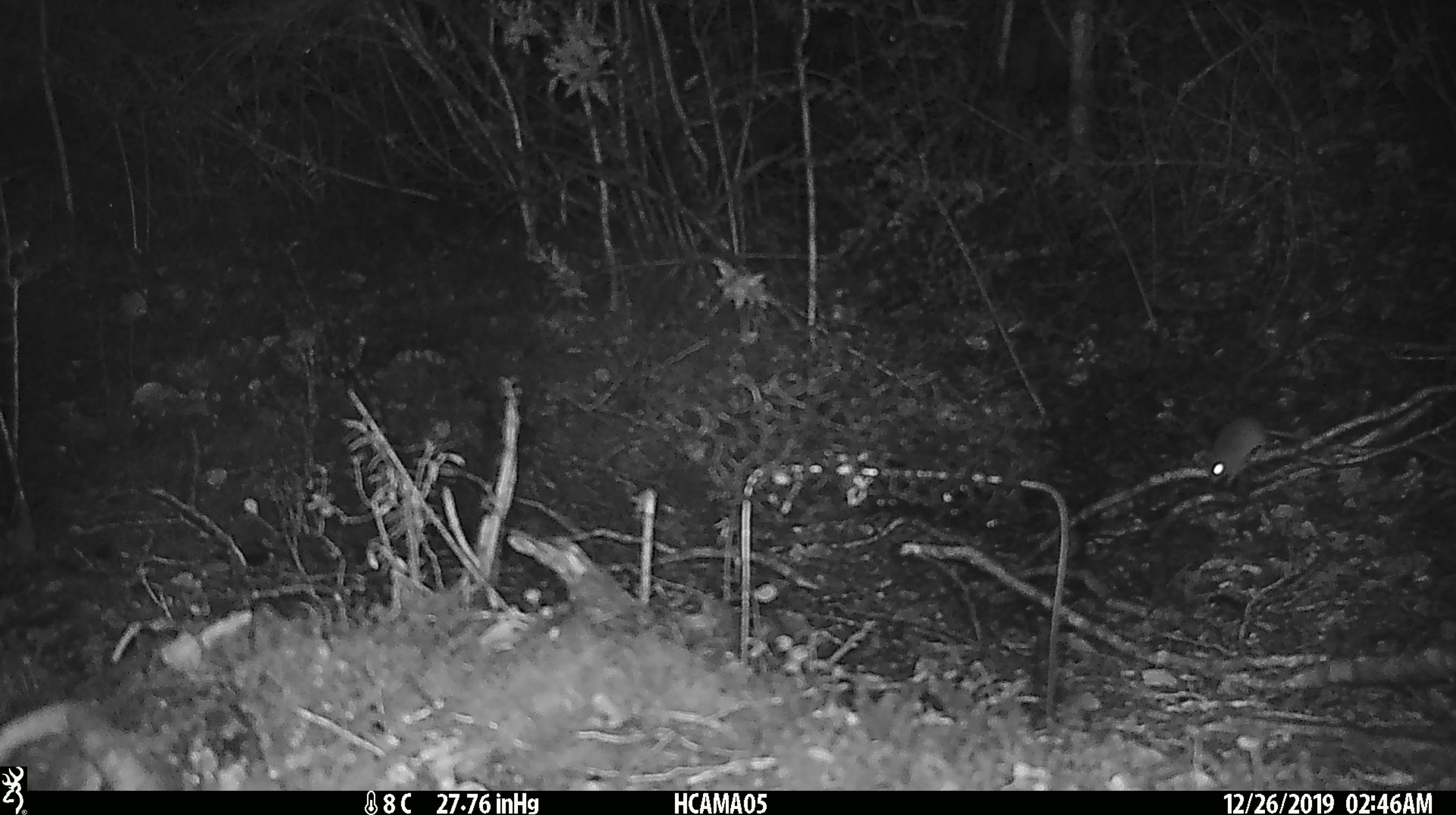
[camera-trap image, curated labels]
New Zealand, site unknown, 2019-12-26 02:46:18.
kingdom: Animalia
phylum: Chordata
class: Mammalia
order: Rodentia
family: Muridae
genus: Mus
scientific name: Mus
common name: mouse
Mouse (Mus).